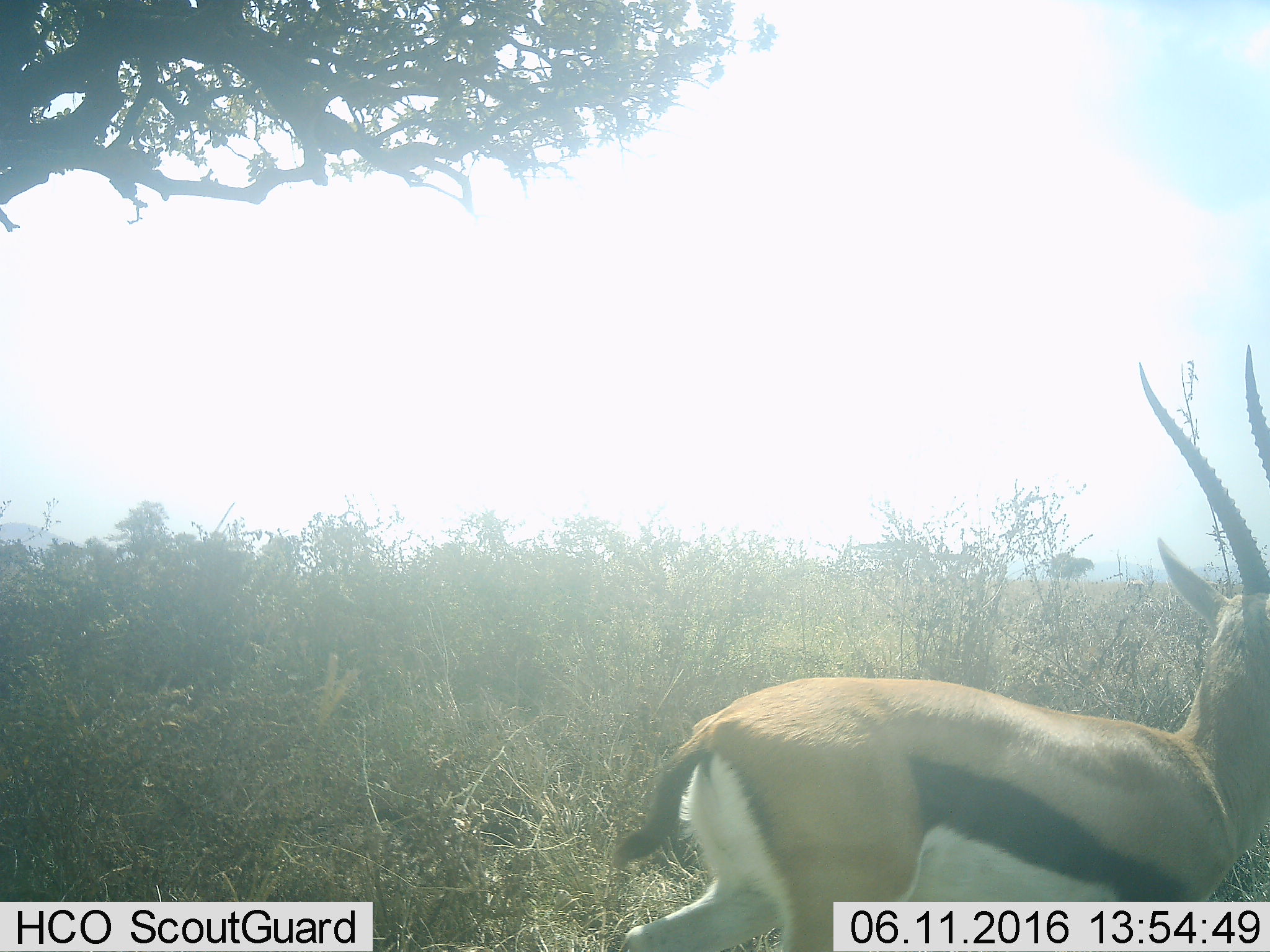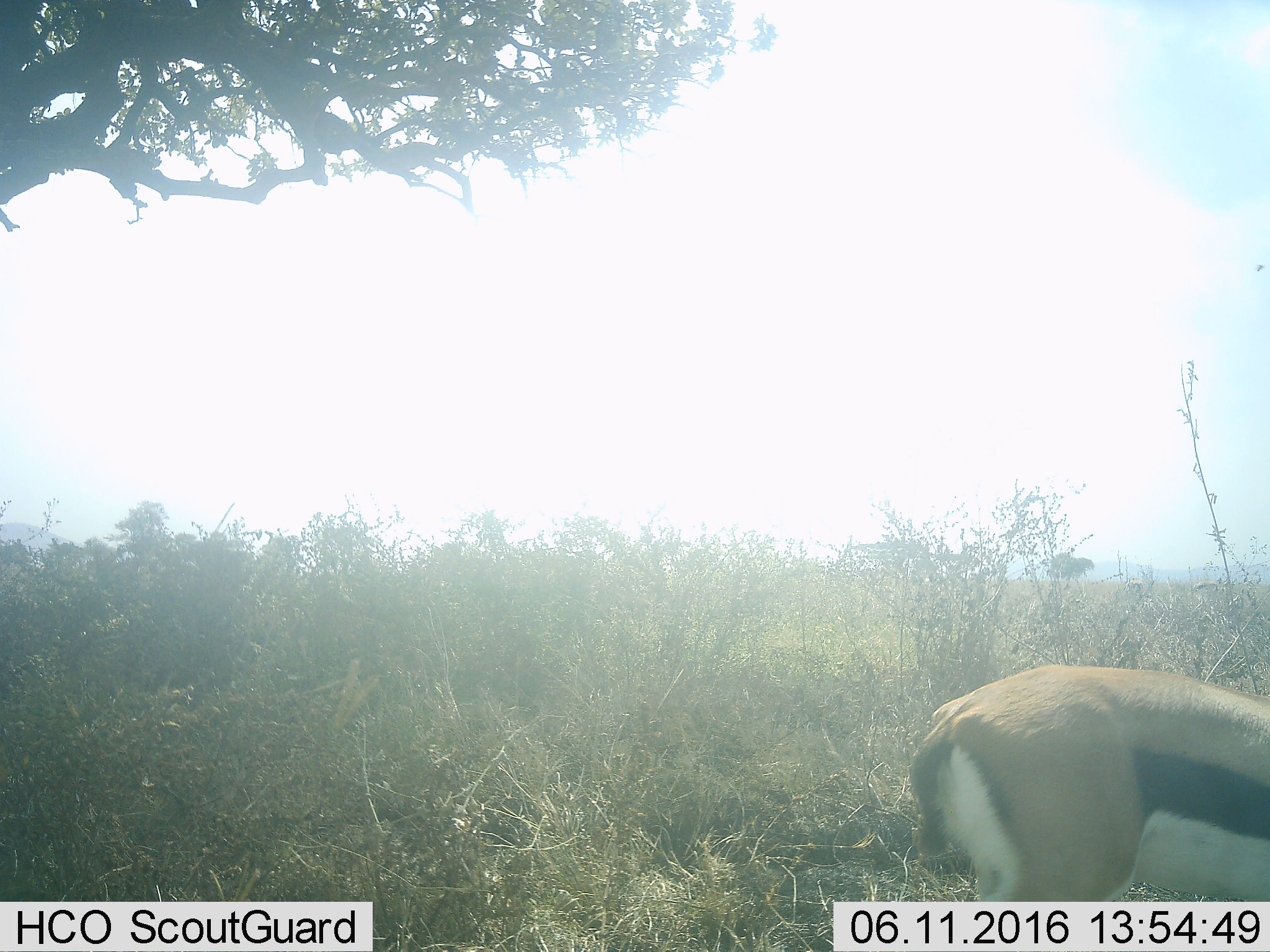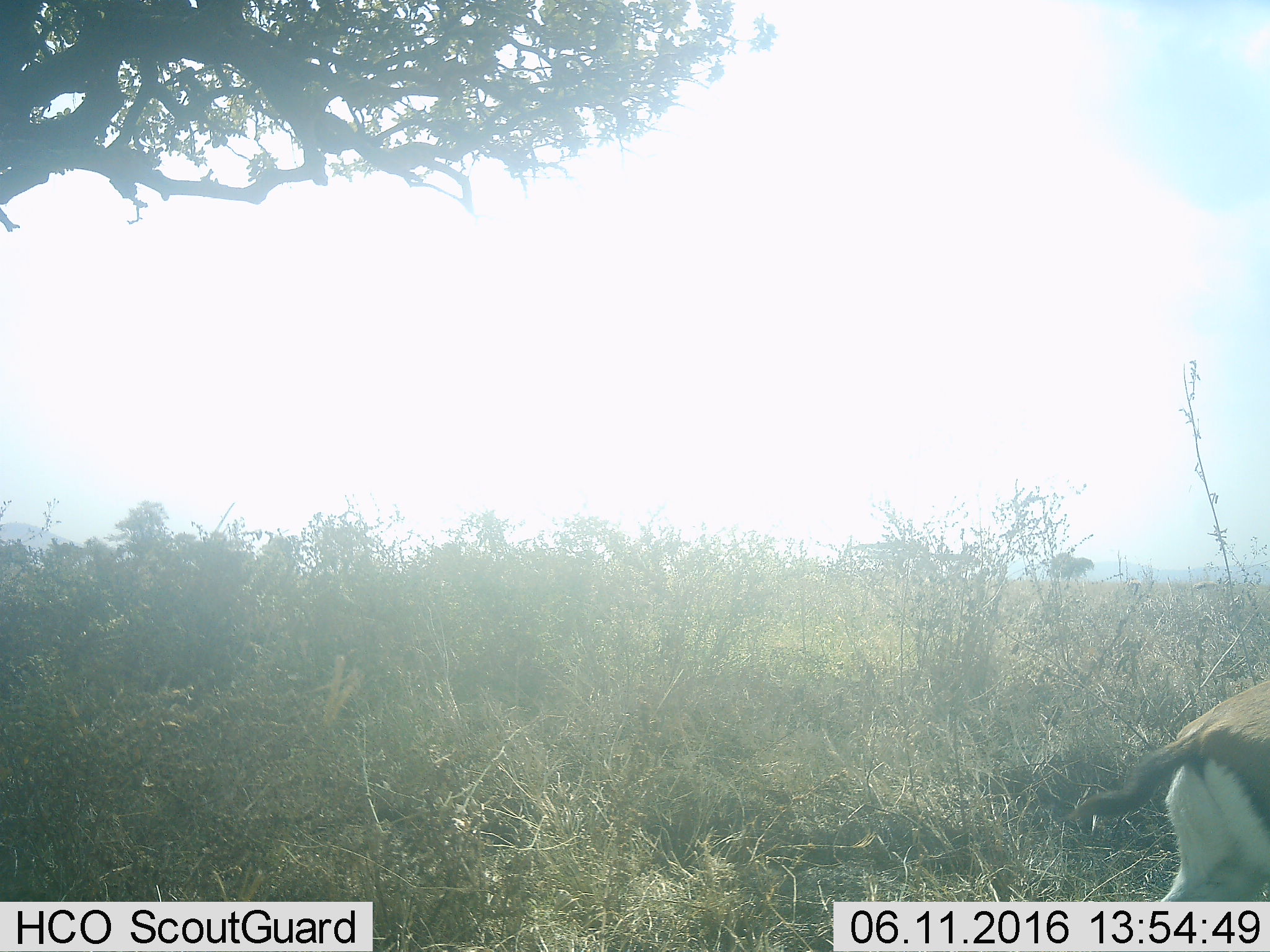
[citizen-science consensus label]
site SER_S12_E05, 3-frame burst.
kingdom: Animalia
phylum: Chordata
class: Mammalia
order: Artiodactyla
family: Bovidae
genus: Eudorcas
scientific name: Eudorcas thomsonii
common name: thomson's gazelle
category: gazellethomsons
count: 1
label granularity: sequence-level